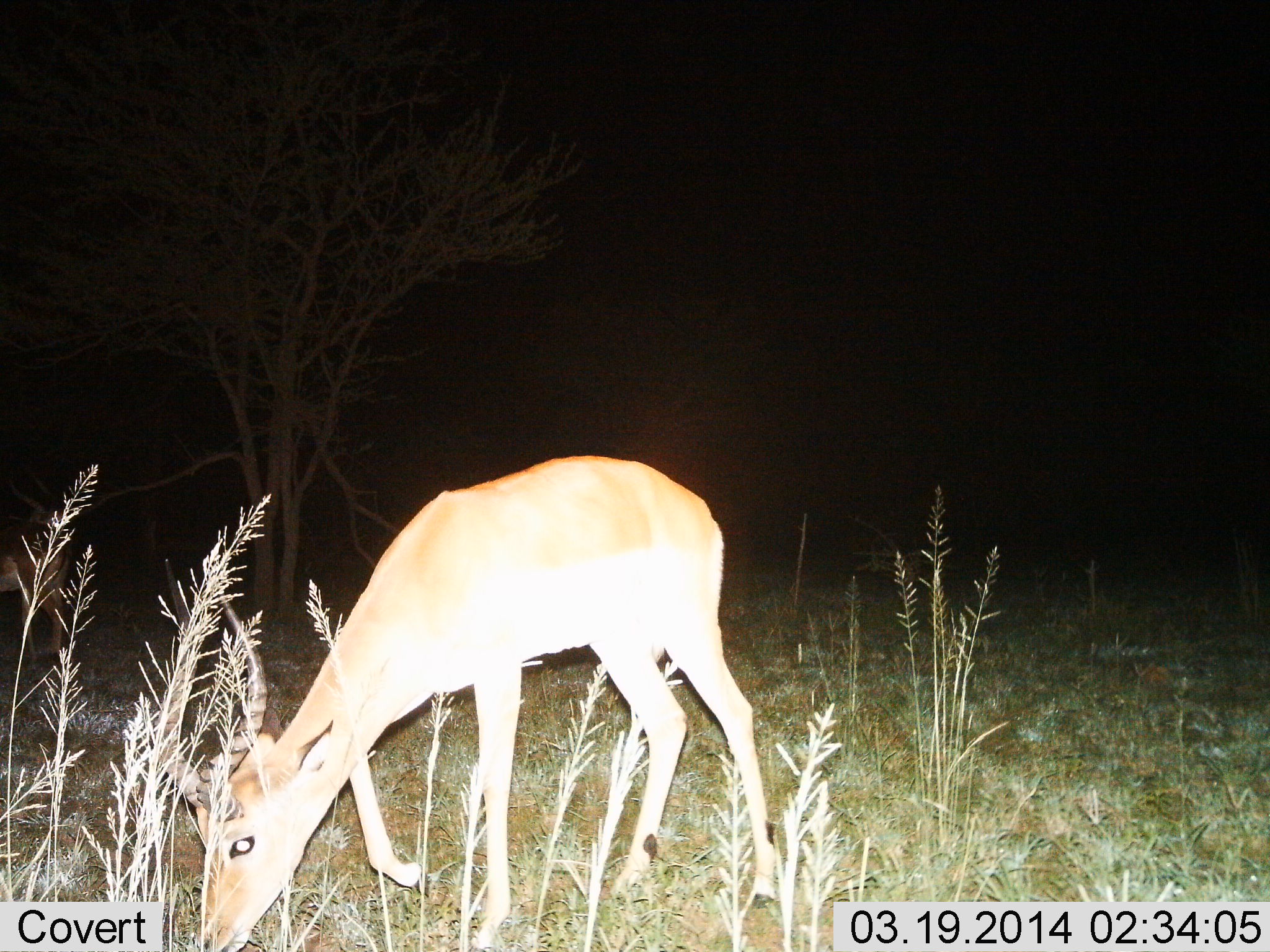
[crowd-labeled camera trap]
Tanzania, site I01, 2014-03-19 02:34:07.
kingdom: Animalia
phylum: Chordata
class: Mammalia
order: Artiodactyla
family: Bovidae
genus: Aepyceros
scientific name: Aepyceros melampus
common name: impala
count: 1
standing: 20%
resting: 0%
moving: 0%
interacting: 0%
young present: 0%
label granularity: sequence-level